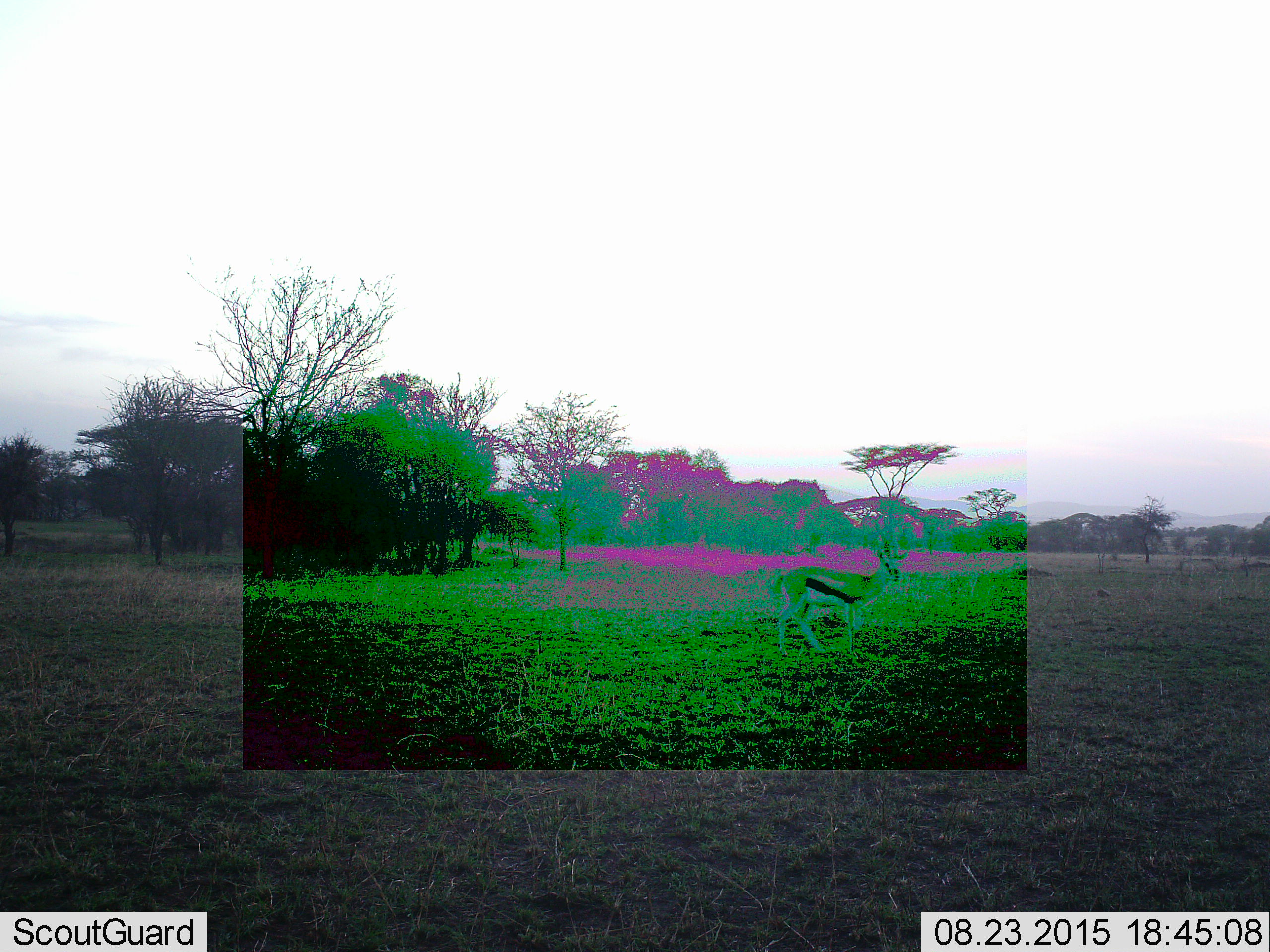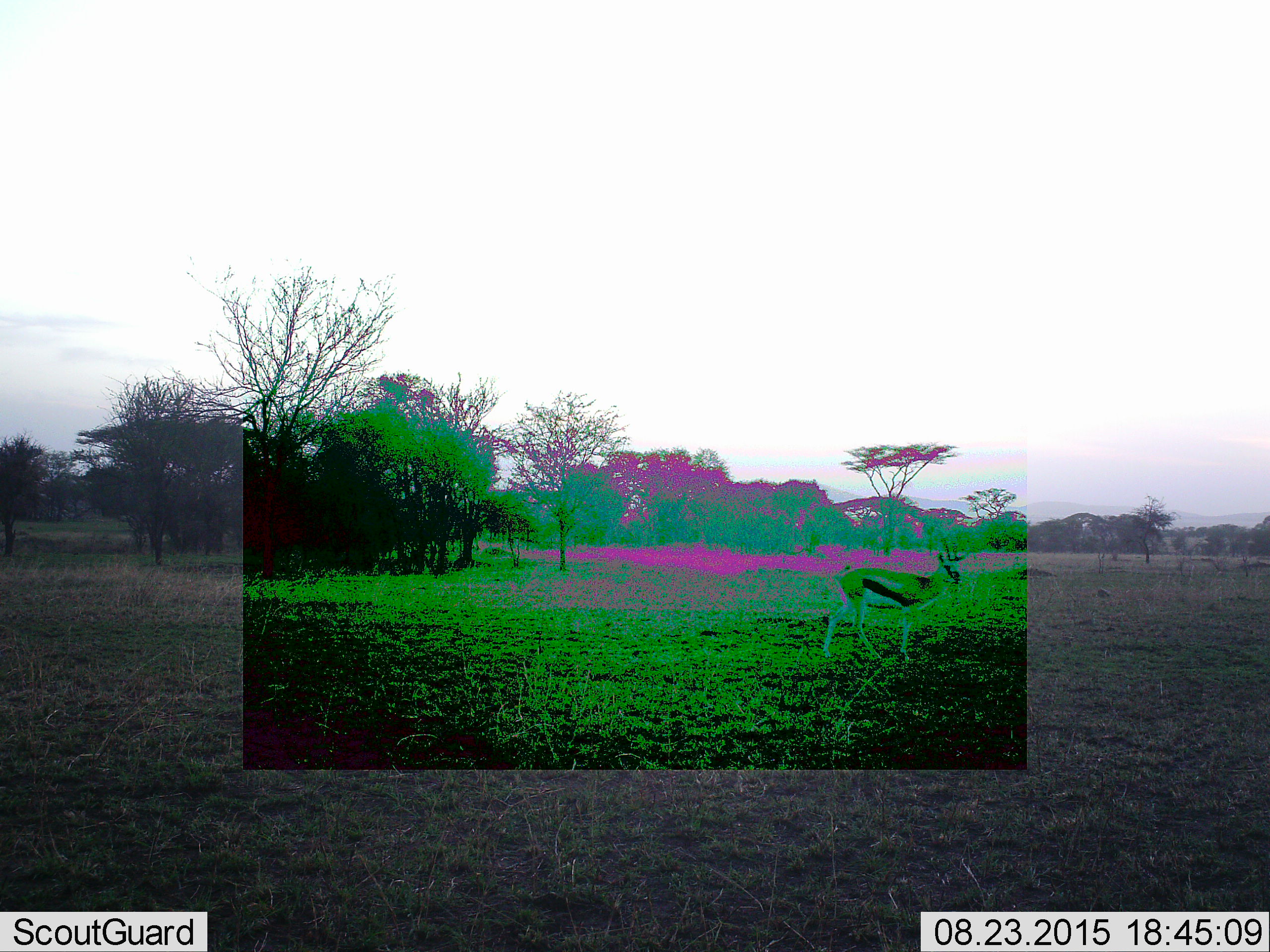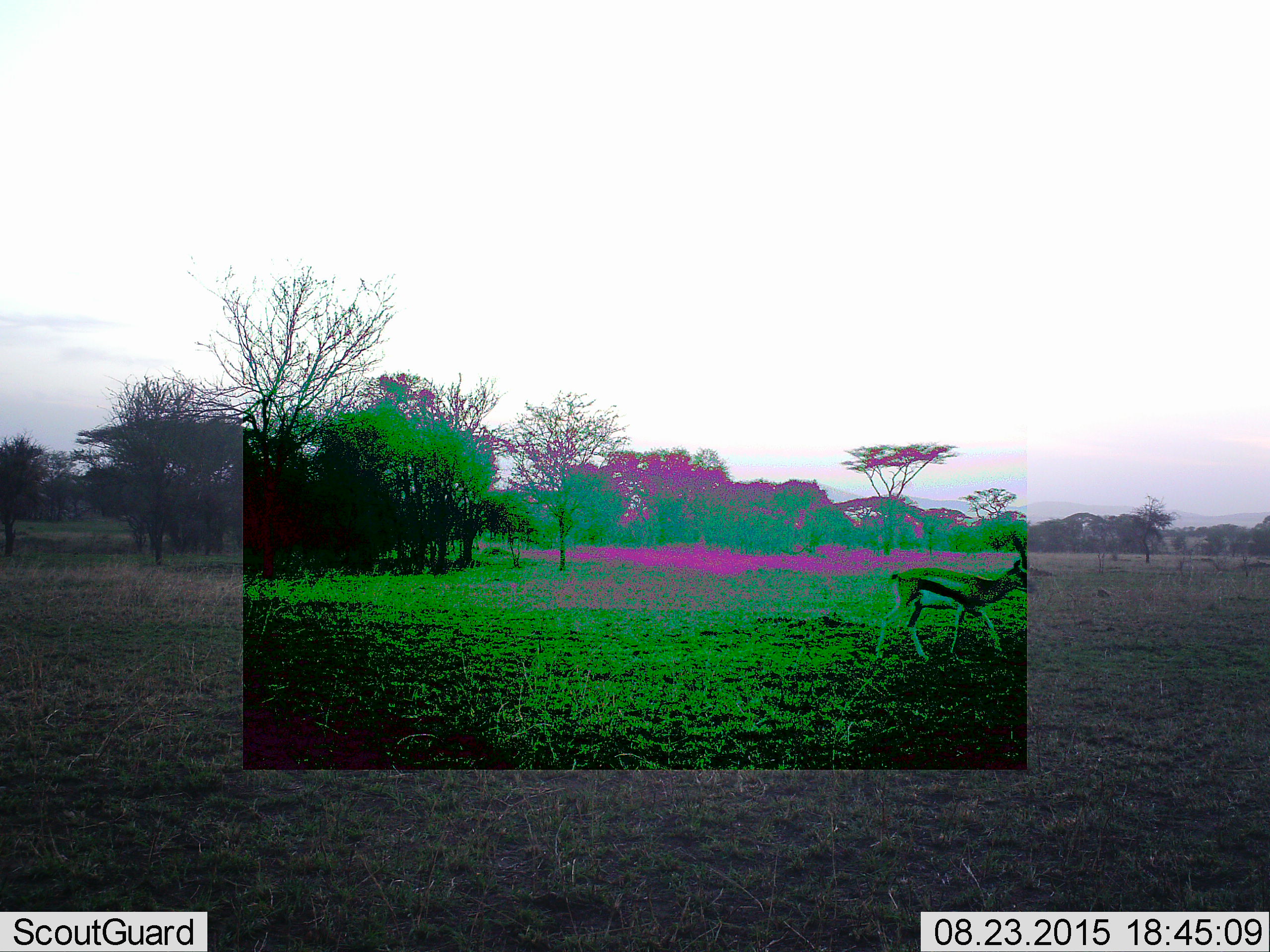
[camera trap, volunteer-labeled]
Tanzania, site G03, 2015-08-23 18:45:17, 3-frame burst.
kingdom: Animalia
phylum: Chordata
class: Mammalia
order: Artiodactyla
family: Bovidae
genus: Eudorcas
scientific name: Eudorcas thomsonii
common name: thomson's gazelle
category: gazellethomsons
Gazellethomsons (thomson's gazelle) (Eudorcas thomsonii), count 1. Behavior (volunteer vote fractions): standing 12%, resting 0%, moving 94%, interacting 0%. Young present (vote fraction): 0%. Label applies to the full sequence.